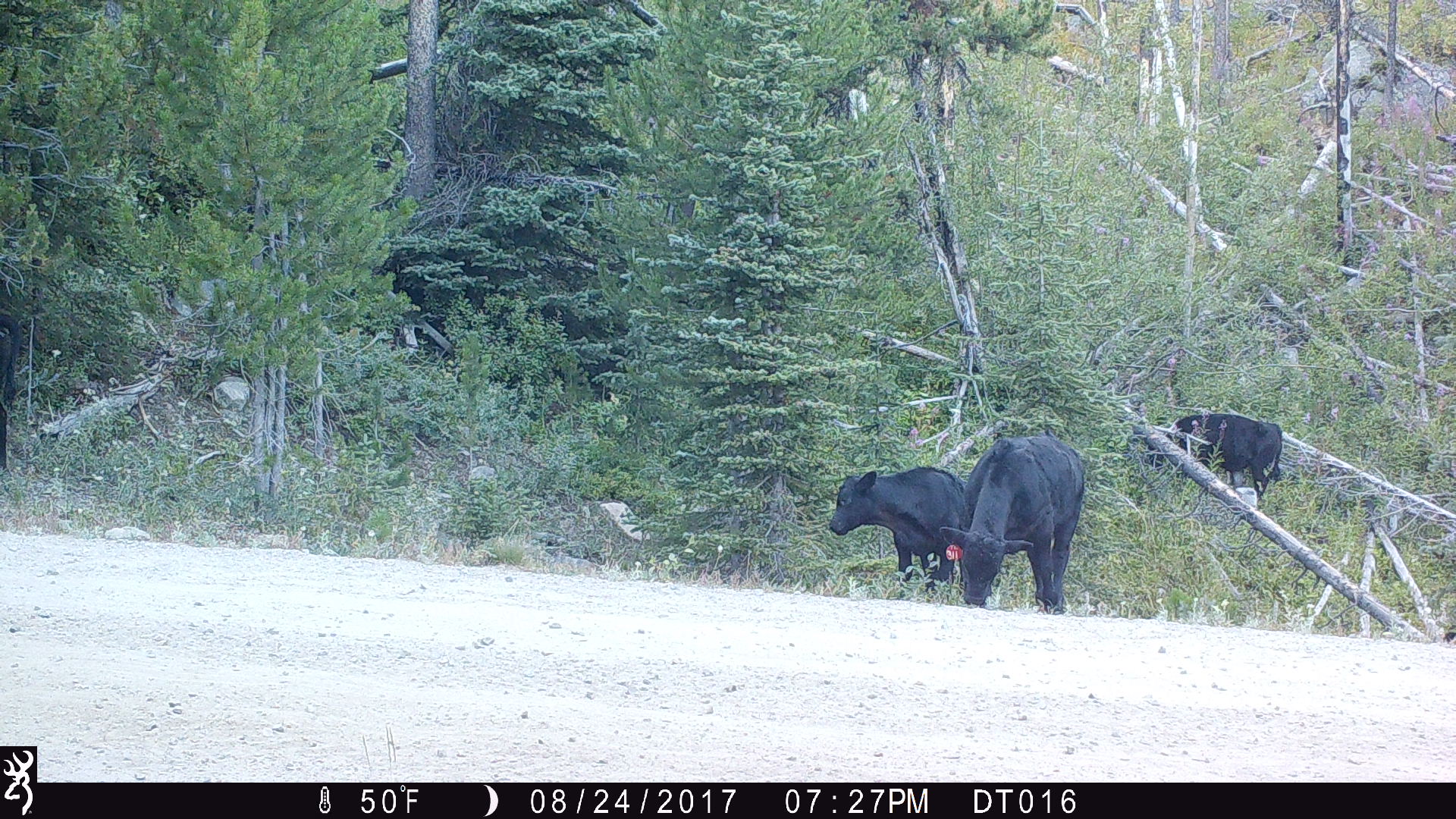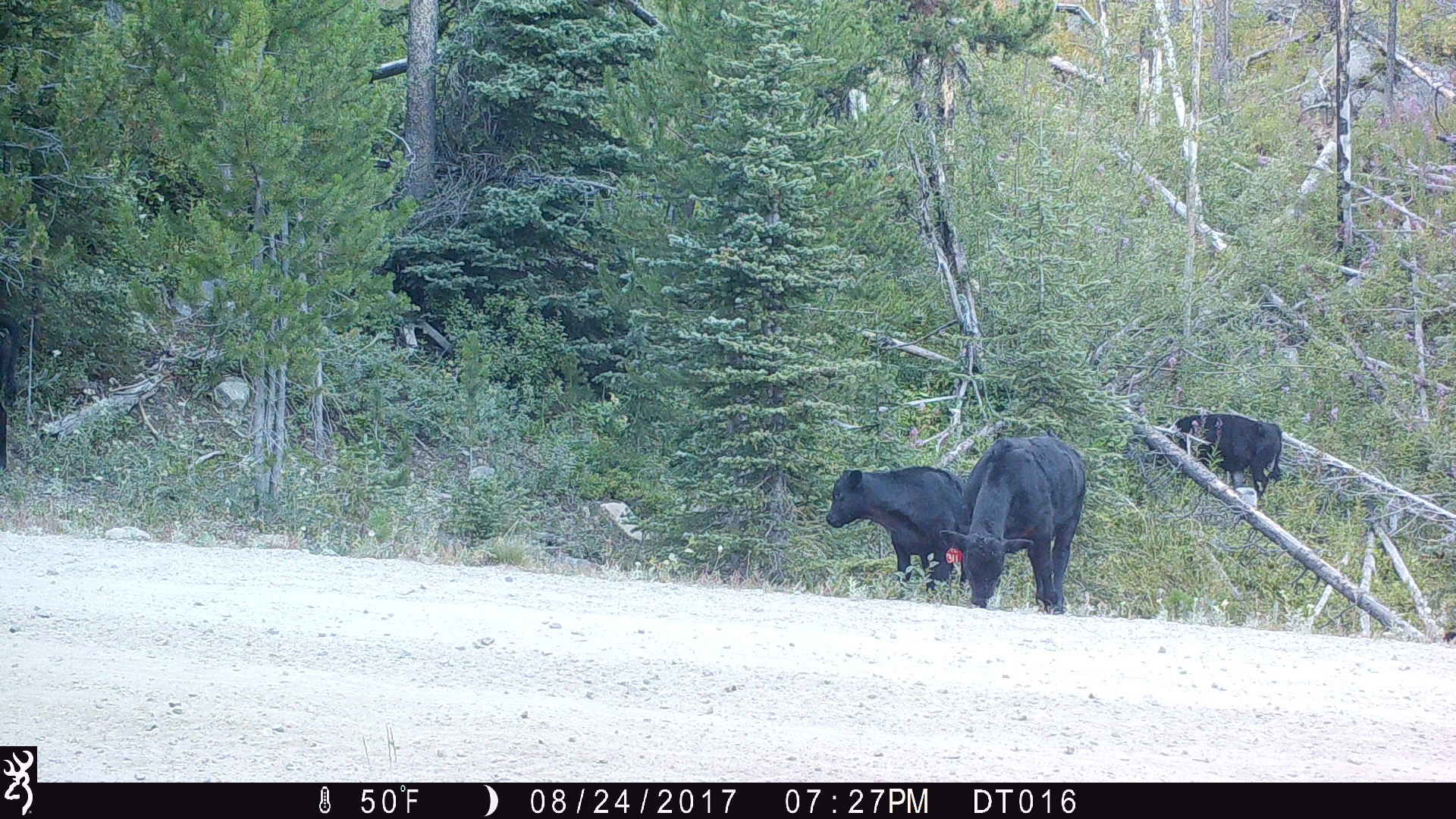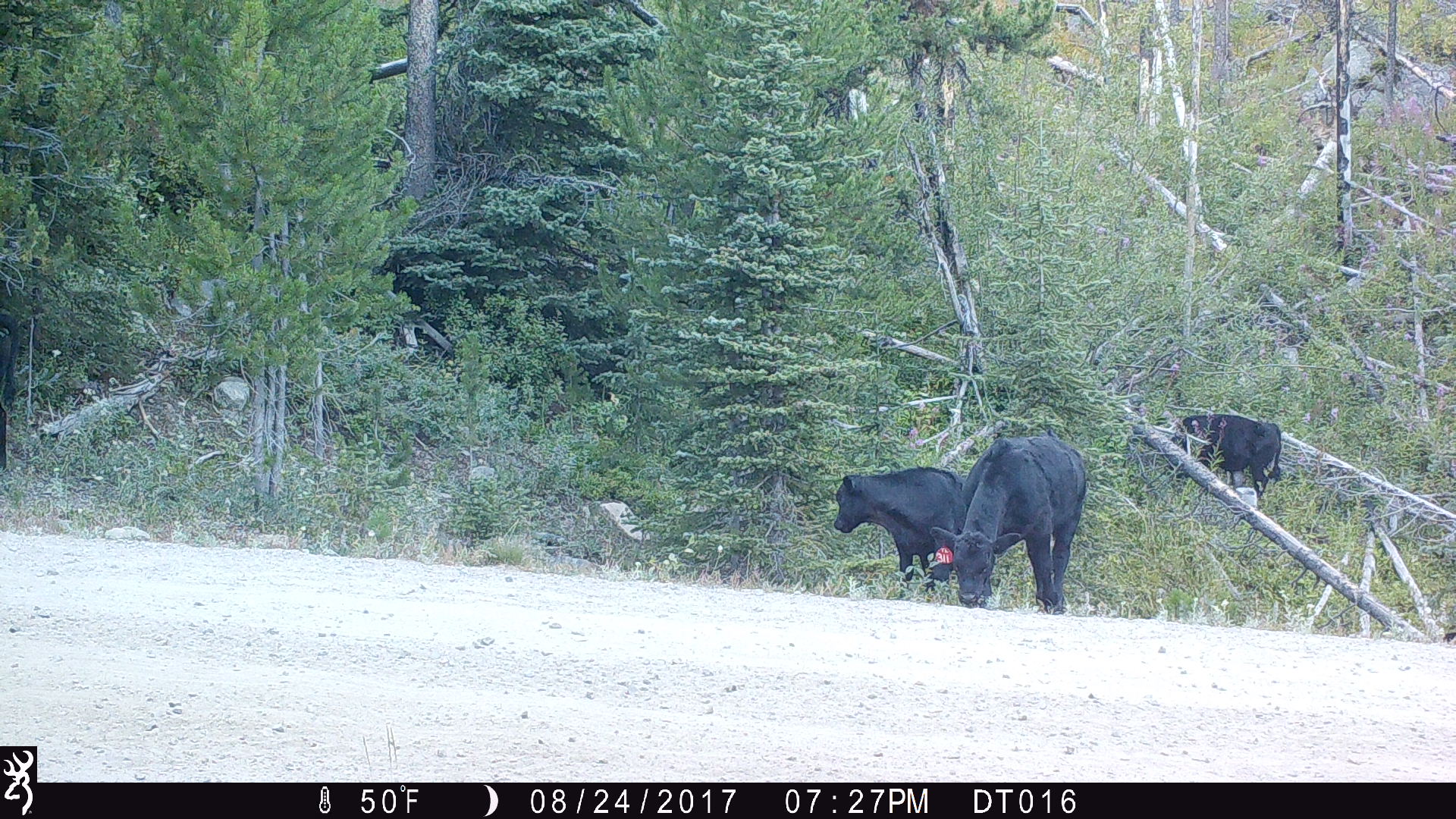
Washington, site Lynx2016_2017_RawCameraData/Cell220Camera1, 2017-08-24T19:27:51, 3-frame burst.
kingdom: Animalia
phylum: Chordata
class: Mammalia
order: Artiodactyla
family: Bovidae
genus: Bos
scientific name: Bos taurus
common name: domestic cattle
Domestic cattle (Bos taurus). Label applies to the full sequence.